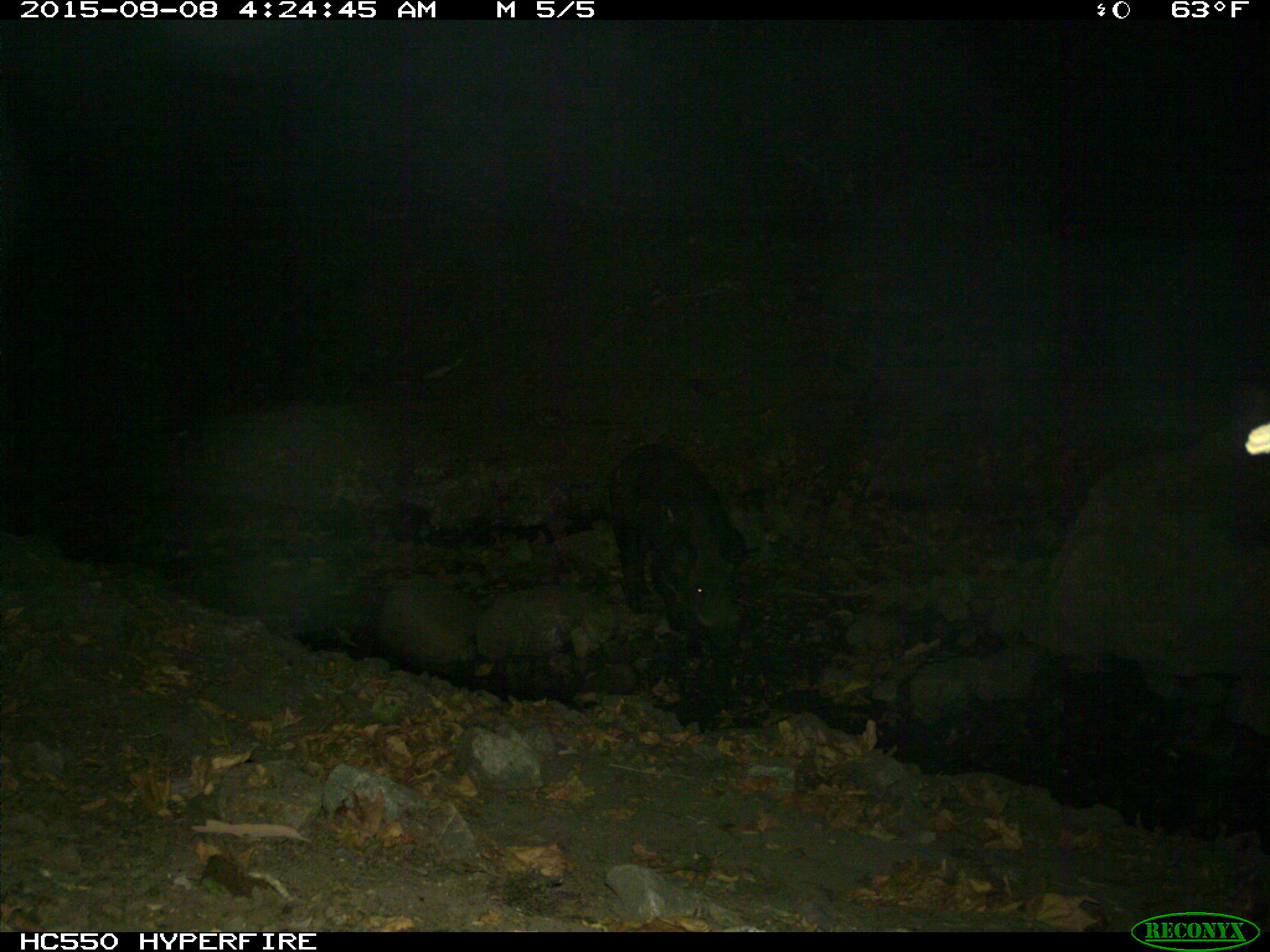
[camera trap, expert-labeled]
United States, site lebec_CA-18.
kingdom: Animalia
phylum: Chordata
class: Mammalia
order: Artiodactyla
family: Suidae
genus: Sus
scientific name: Sus scrofa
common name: wild boar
Sus scrofa (wild boar).